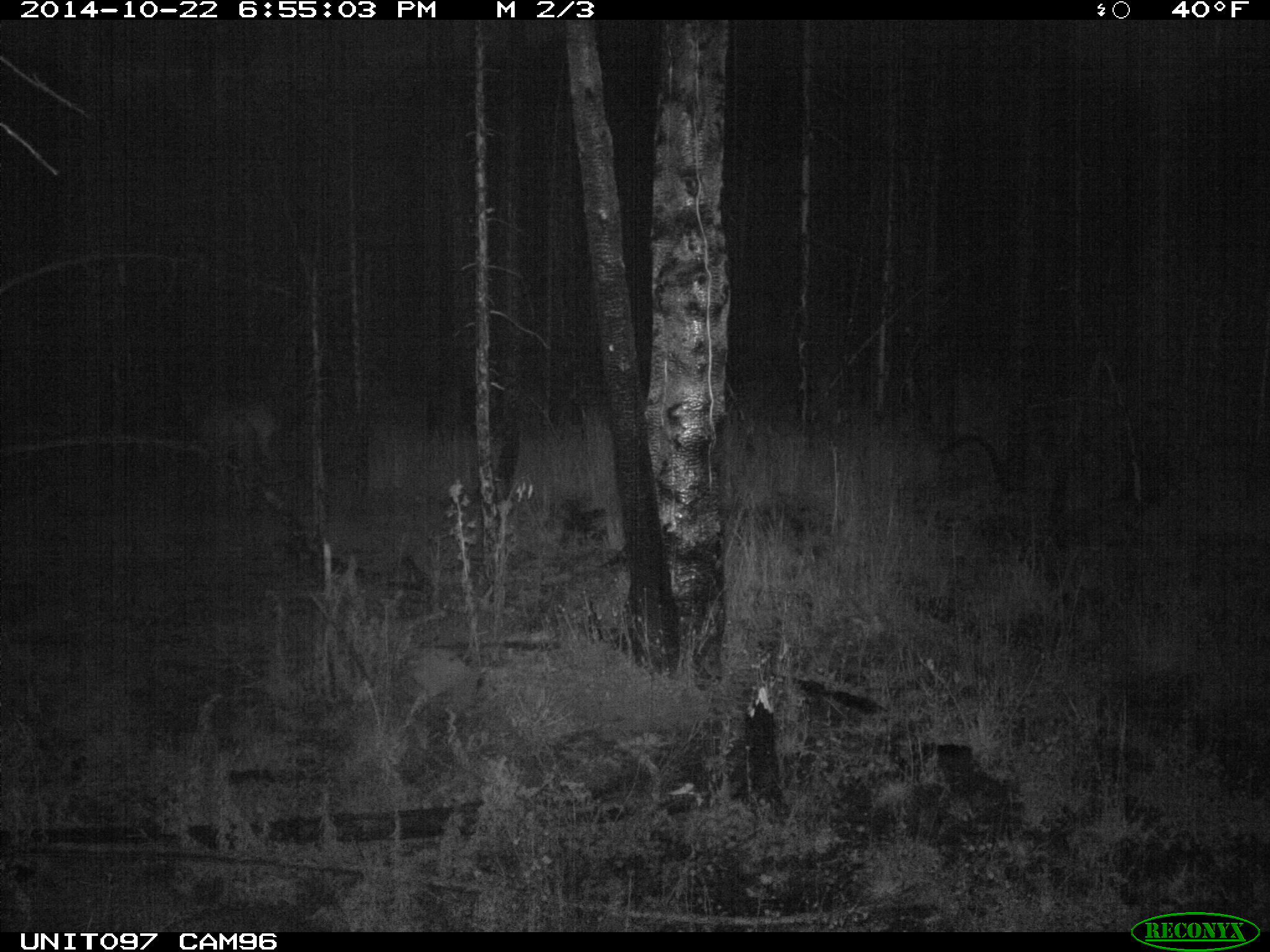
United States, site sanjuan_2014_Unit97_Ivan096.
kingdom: Animalia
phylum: Chordata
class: Mammalia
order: Artiodactyla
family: Cervidae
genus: Cervus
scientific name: Cervus elaphus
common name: red deer